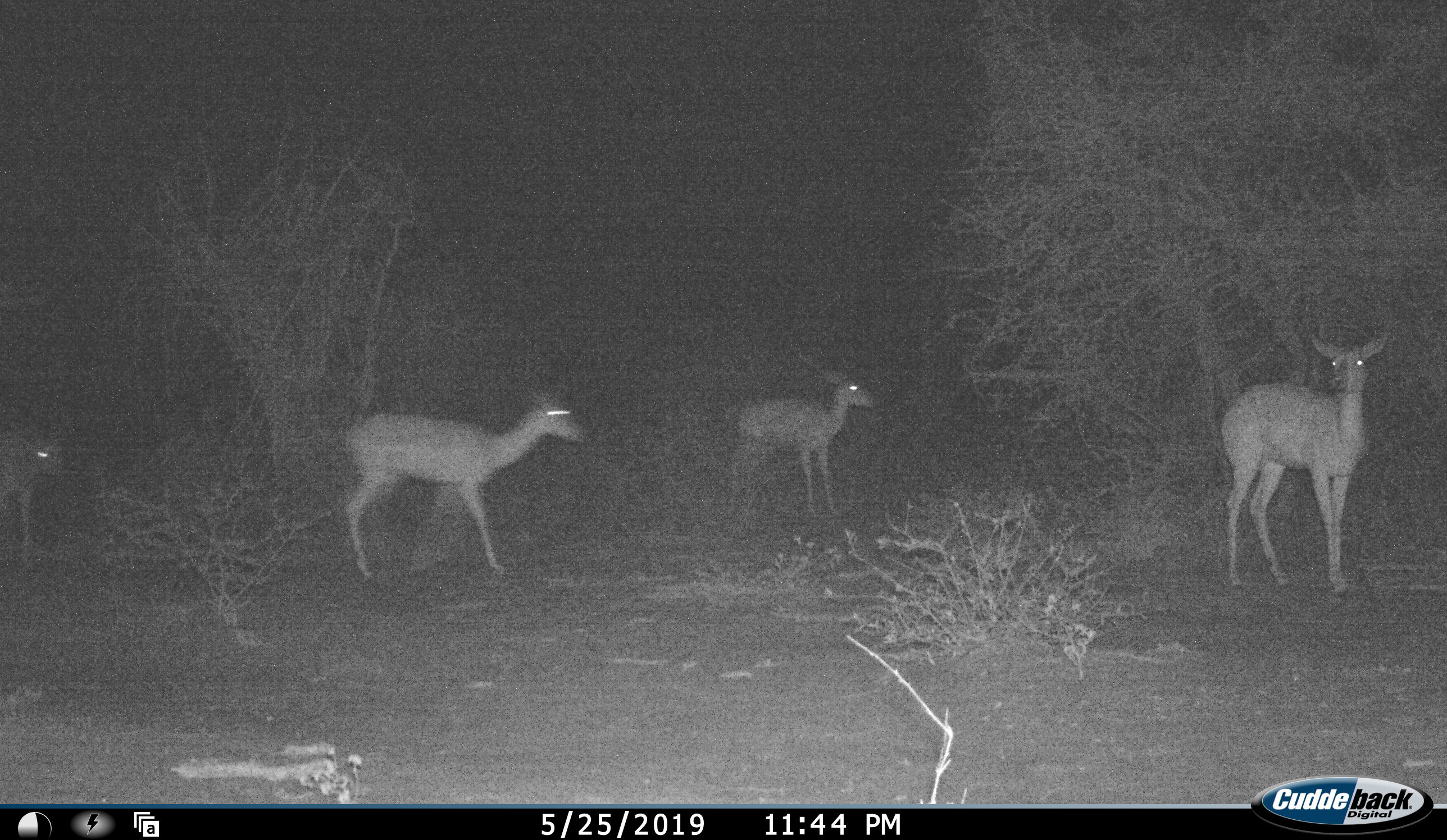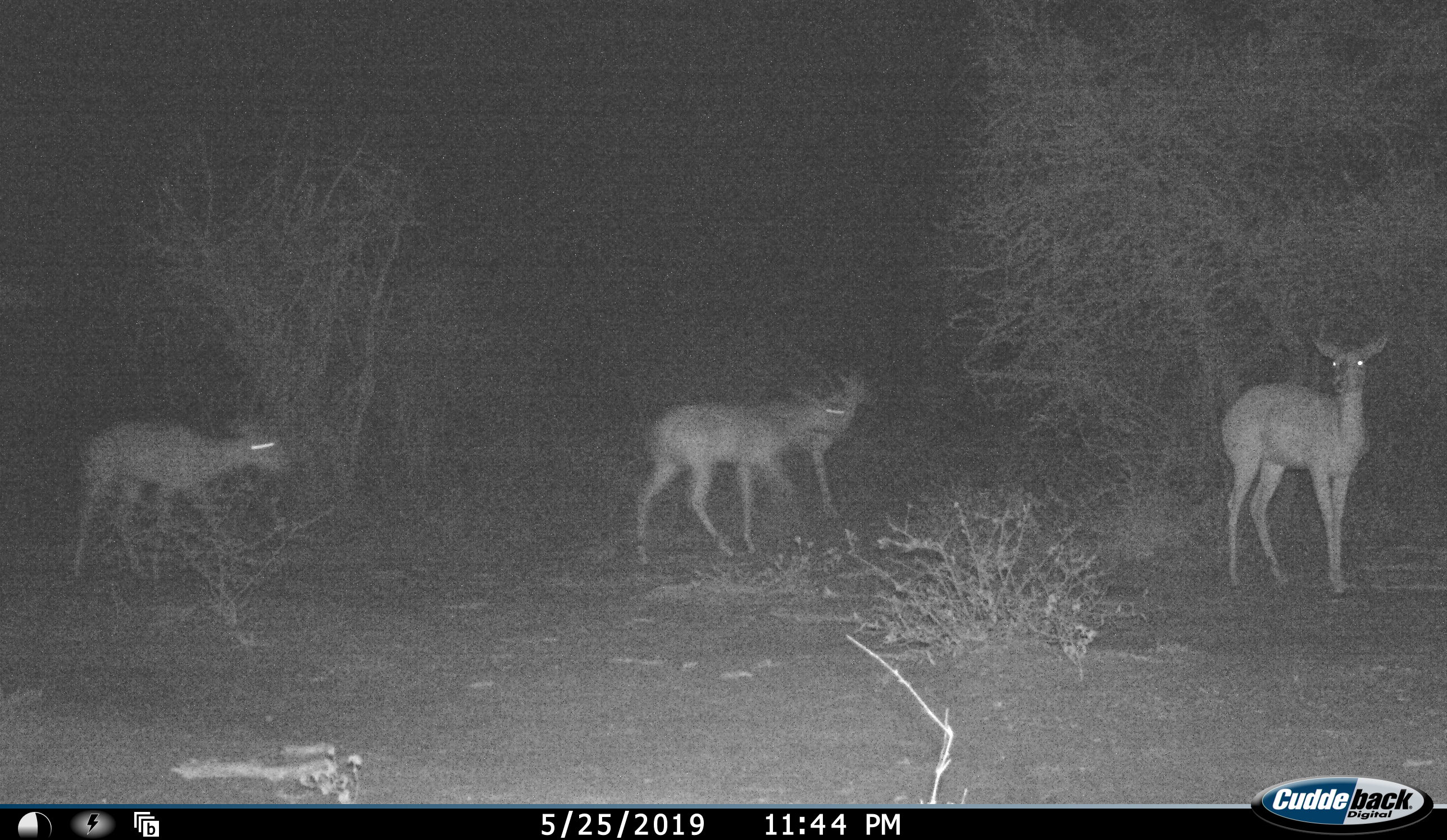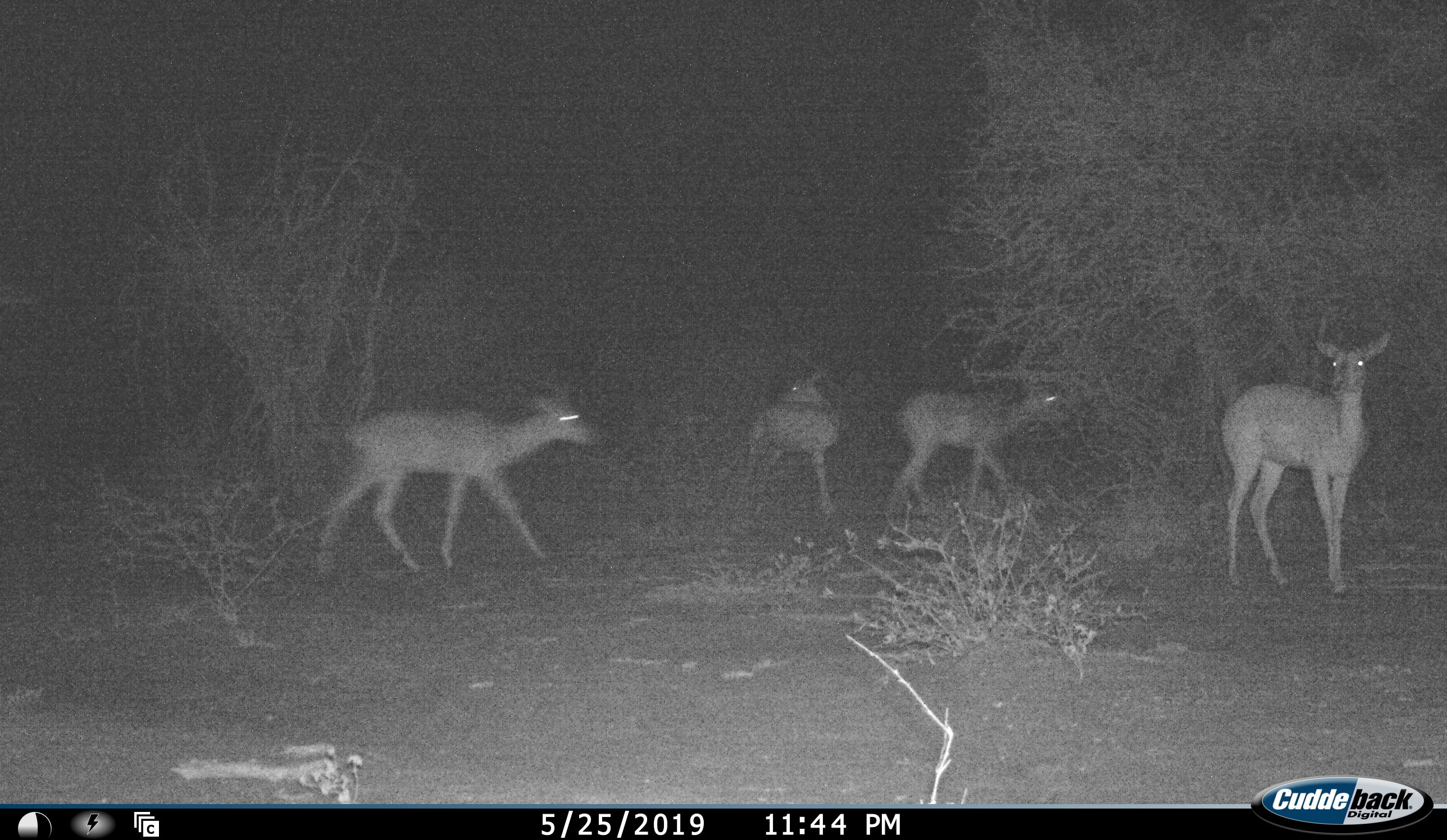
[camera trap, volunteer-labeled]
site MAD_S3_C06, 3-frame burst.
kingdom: Animalia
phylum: Chordata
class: Mammalia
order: Artiodactyla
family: Bovidae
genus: Aepyceros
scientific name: Aepyceros melampus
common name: impala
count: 4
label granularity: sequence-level